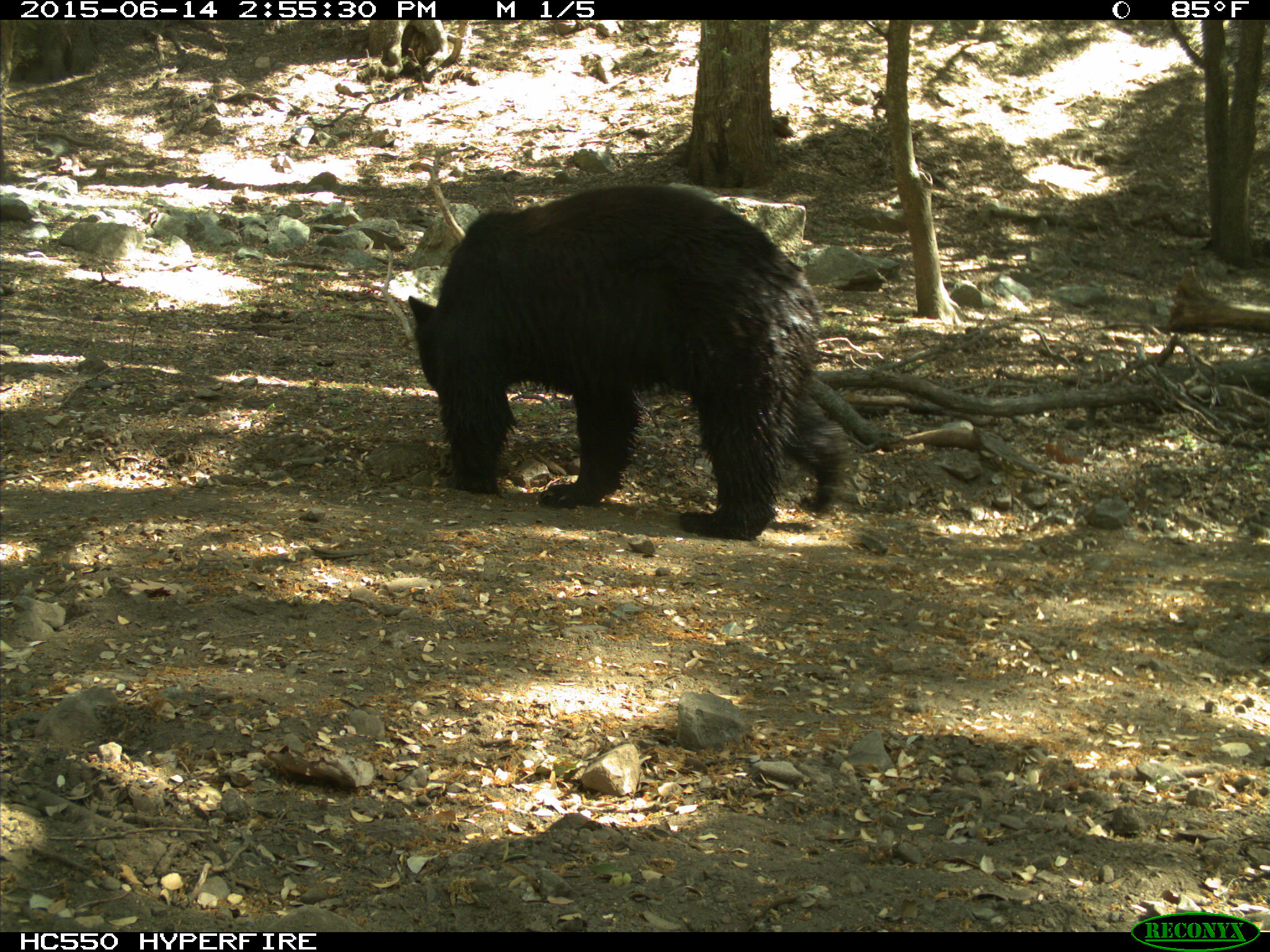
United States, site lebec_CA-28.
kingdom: Animalia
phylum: Chordata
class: Mammalia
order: Carnivora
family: Ursidae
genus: Ursus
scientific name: Ursus americanus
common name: american black bear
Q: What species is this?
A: Ursus americanus (american black bear).